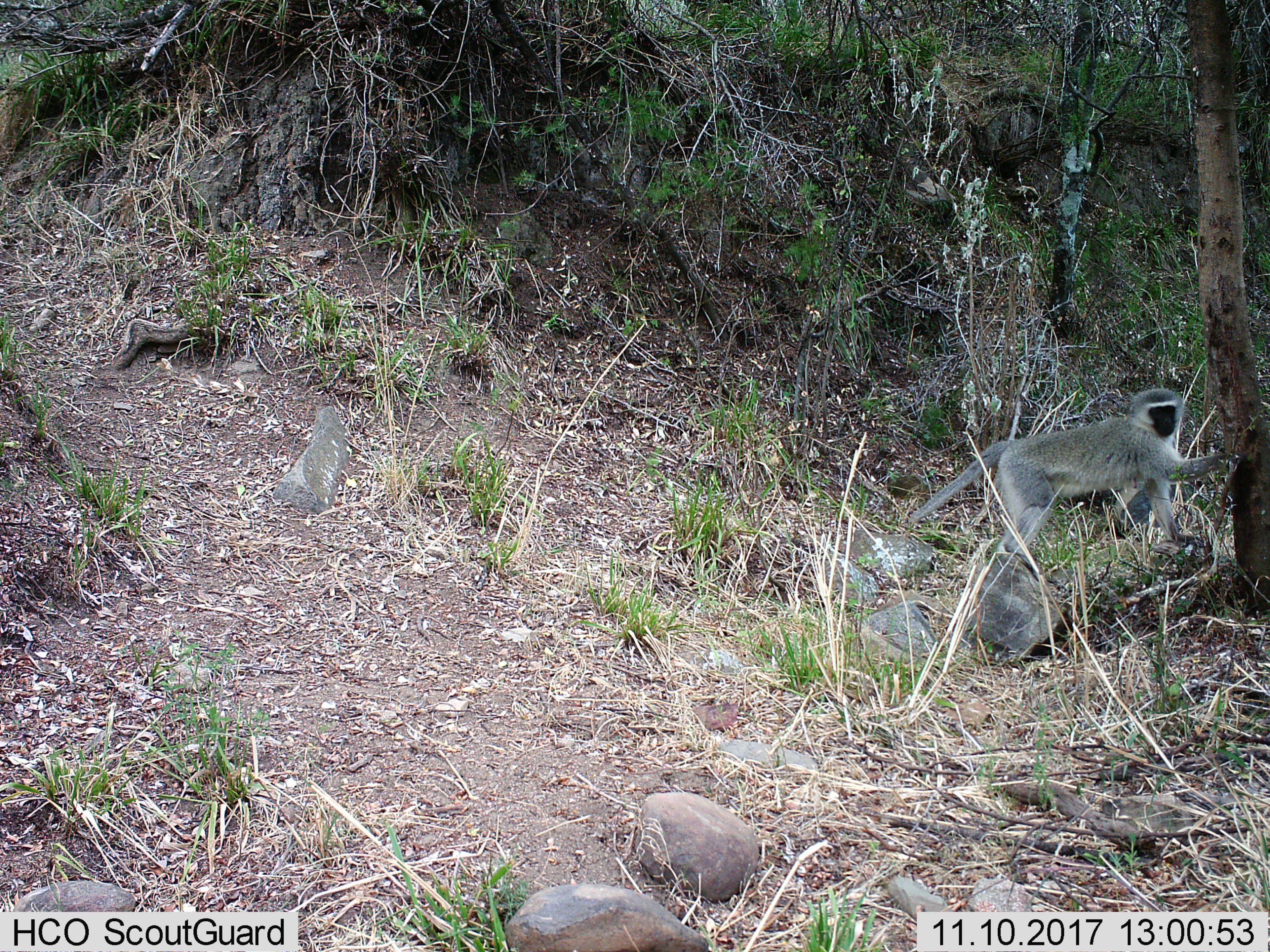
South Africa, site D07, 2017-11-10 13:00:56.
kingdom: Animalia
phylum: Chordata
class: Mammalia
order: Primates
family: Cercopithecidae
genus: Chlorocebus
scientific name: Chlorocebus pygerythrus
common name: vervet monkey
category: monkeyvervet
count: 1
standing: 70%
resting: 0%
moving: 60%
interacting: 0%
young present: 0%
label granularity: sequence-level